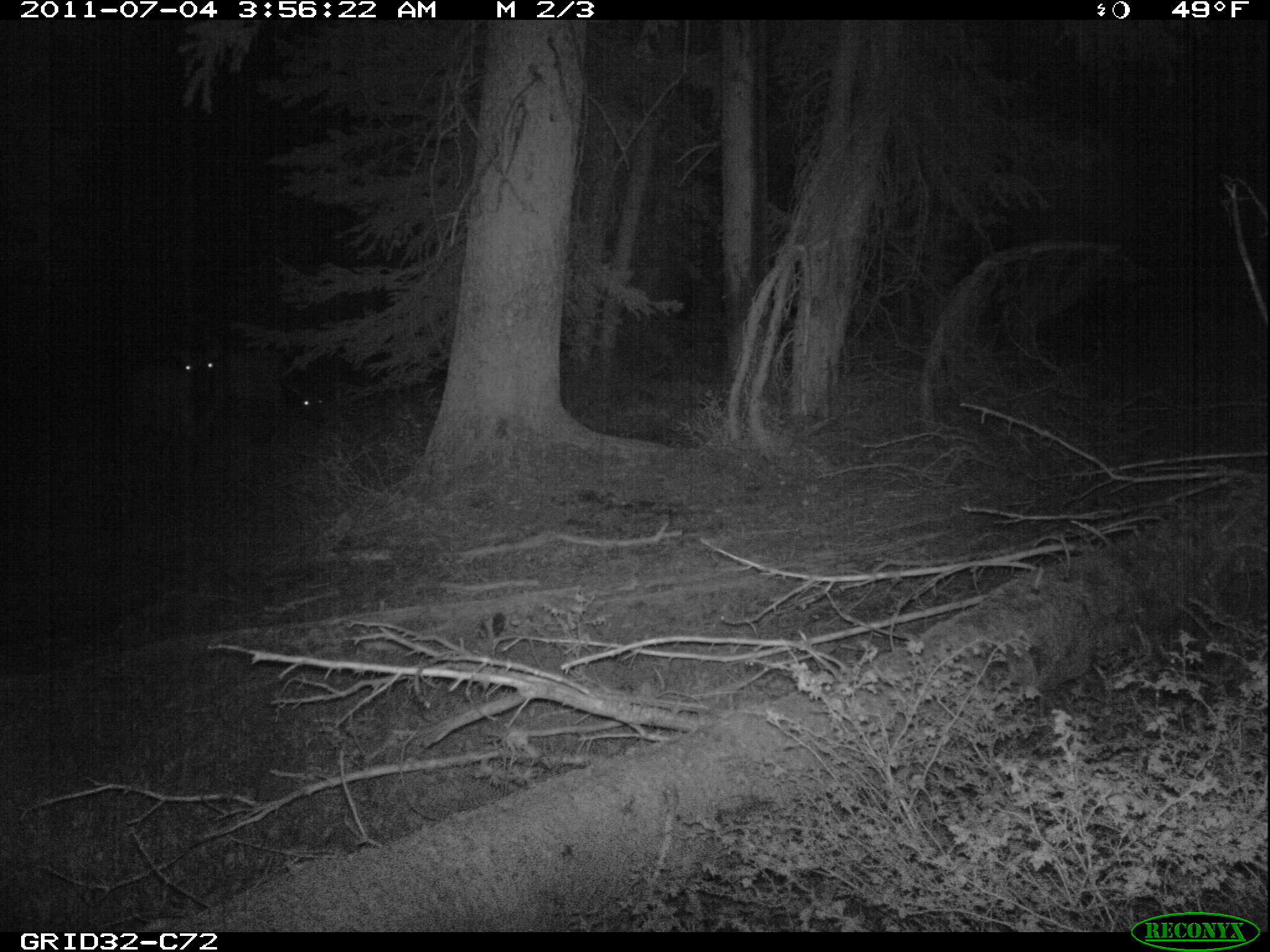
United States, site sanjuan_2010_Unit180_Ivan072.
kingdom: Animalia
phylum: Chordata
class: Mammalia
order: Artiodactyla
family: Cervidae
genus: Cervus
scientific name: Cervus elaphus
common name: red deer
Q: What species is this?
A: Cervus elaphus (red deer).